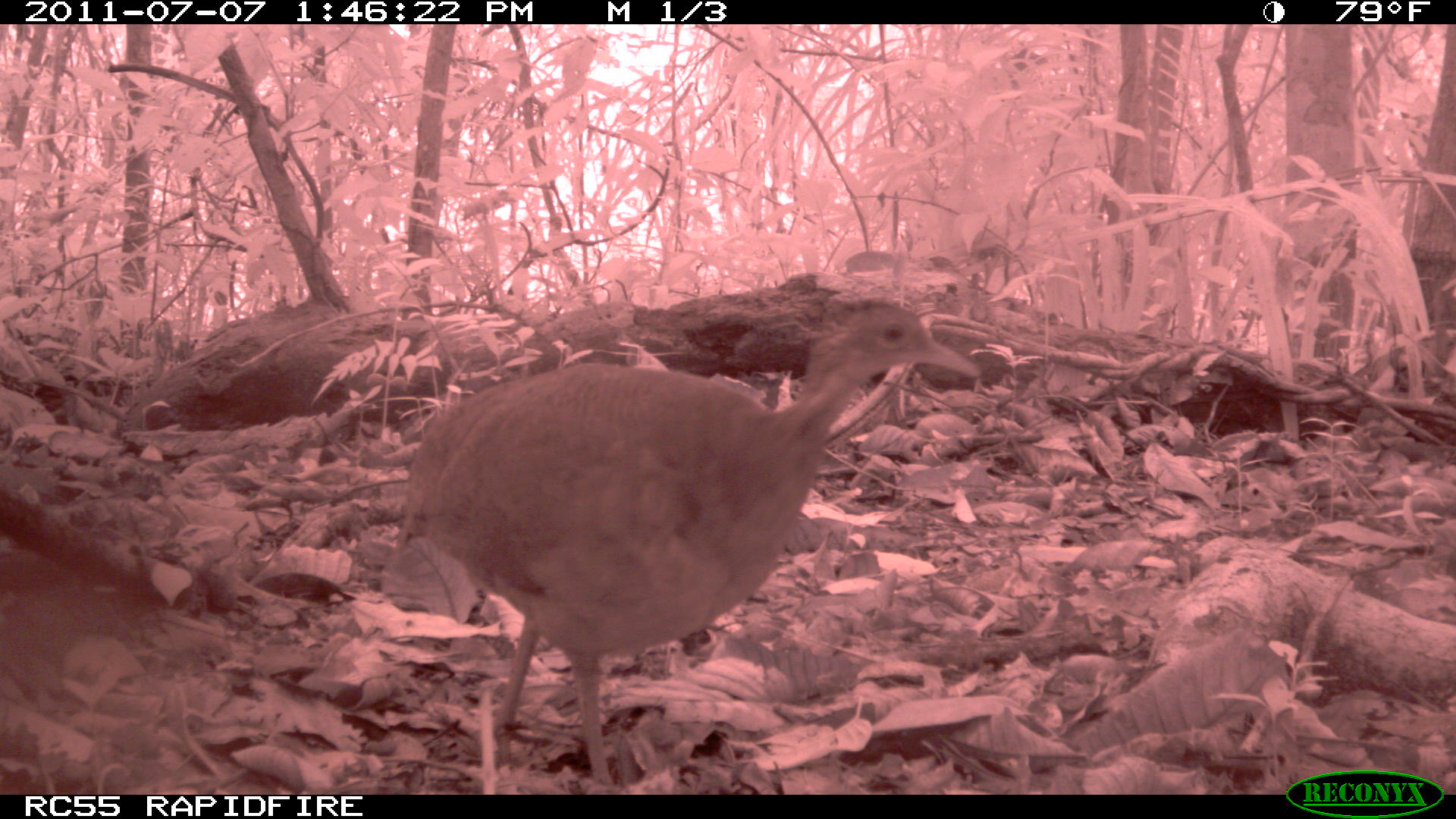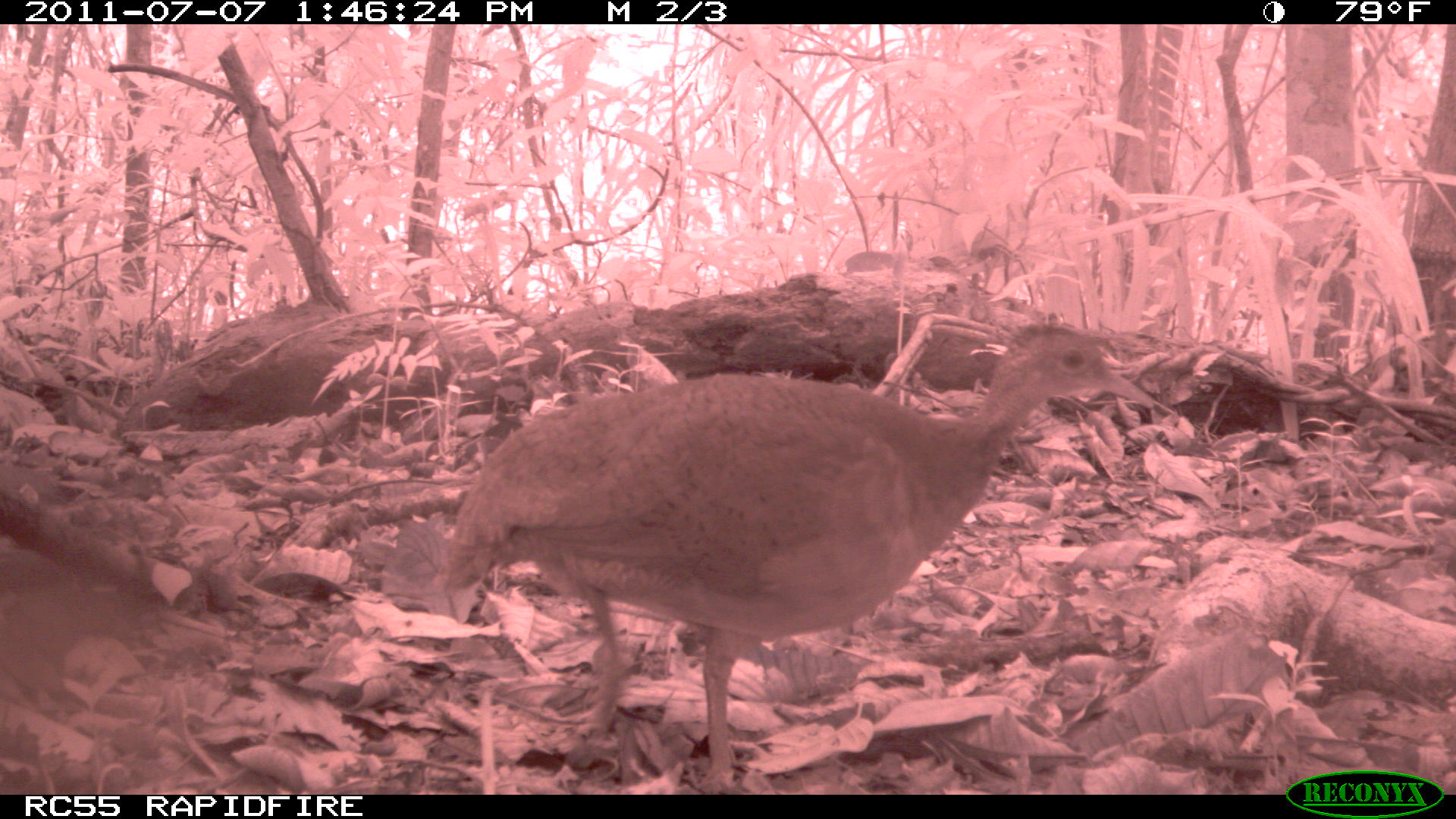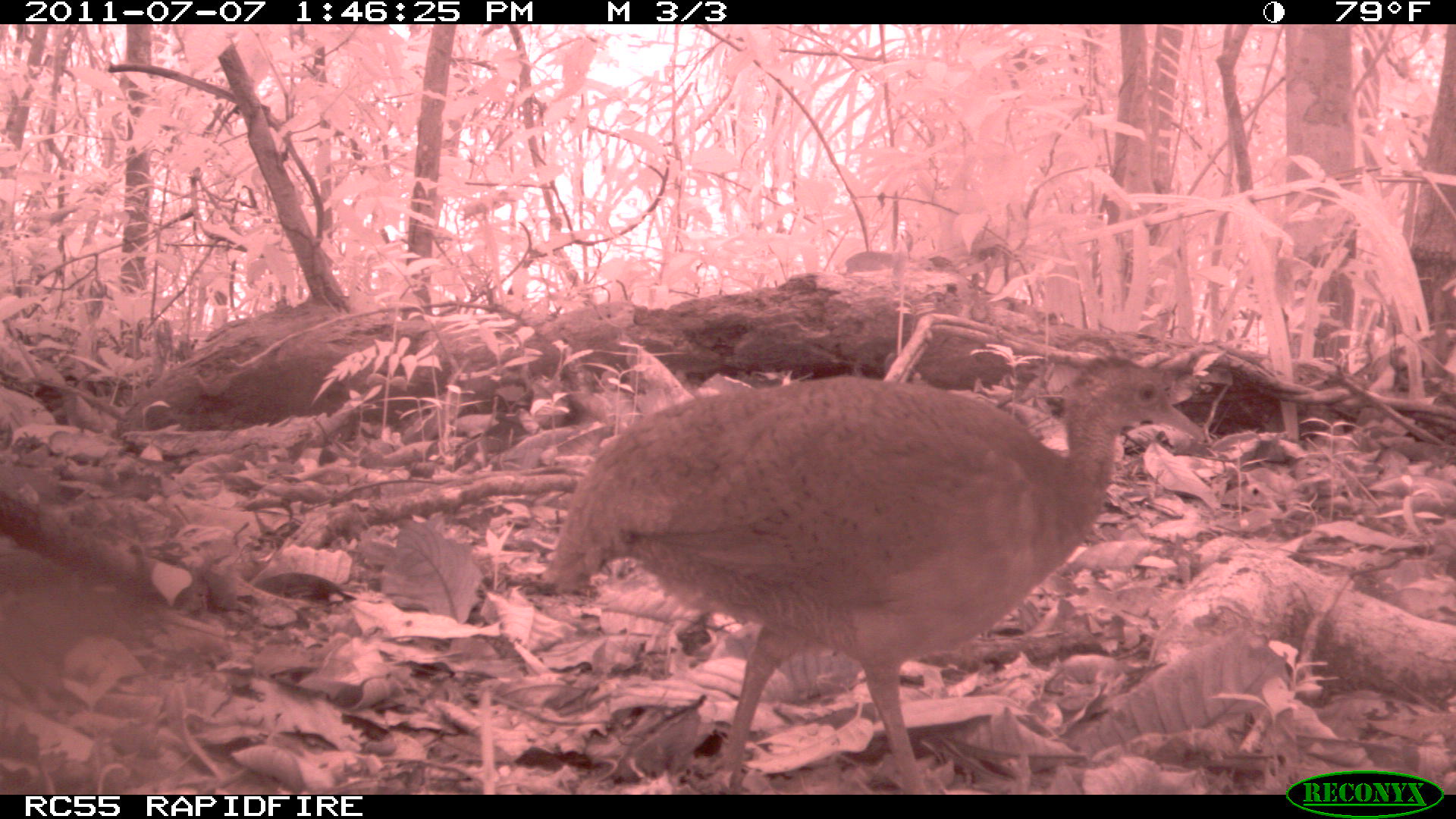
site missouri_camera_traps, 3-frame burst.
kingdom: Animalia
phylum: Chordata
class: Aves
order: Tinamiformes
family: Tinamidae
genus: Tinamus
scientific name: Tinamus major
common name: great tinamou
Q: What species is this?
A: Great tinamou (Tinamus major).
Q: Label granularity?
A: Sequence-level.